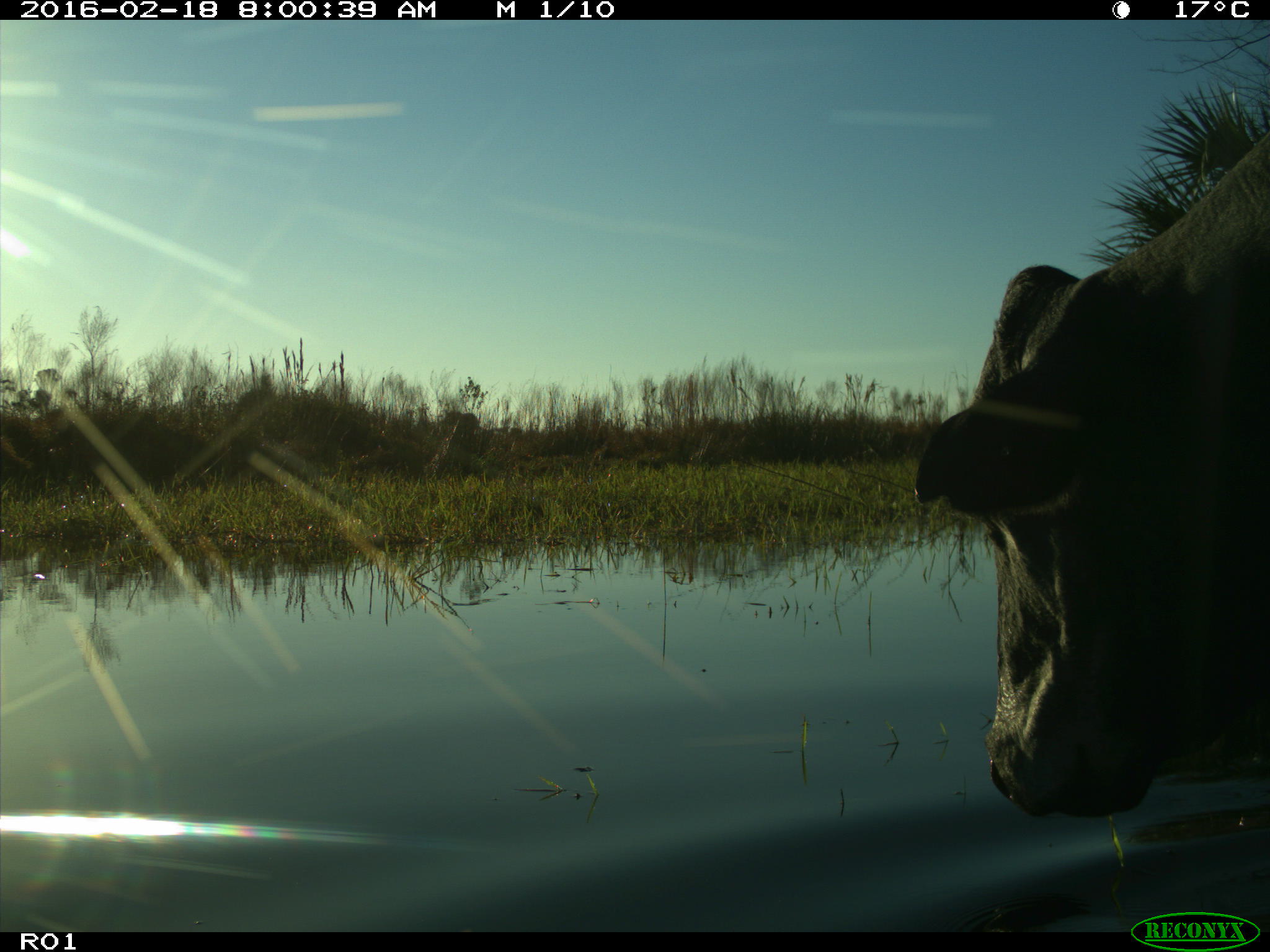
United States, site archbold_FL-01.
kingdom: Animalia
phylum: Chordata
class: Mammalia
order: Artiodactyla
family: Bovidae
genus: Bos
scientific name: Bos taurus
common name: domestic cow